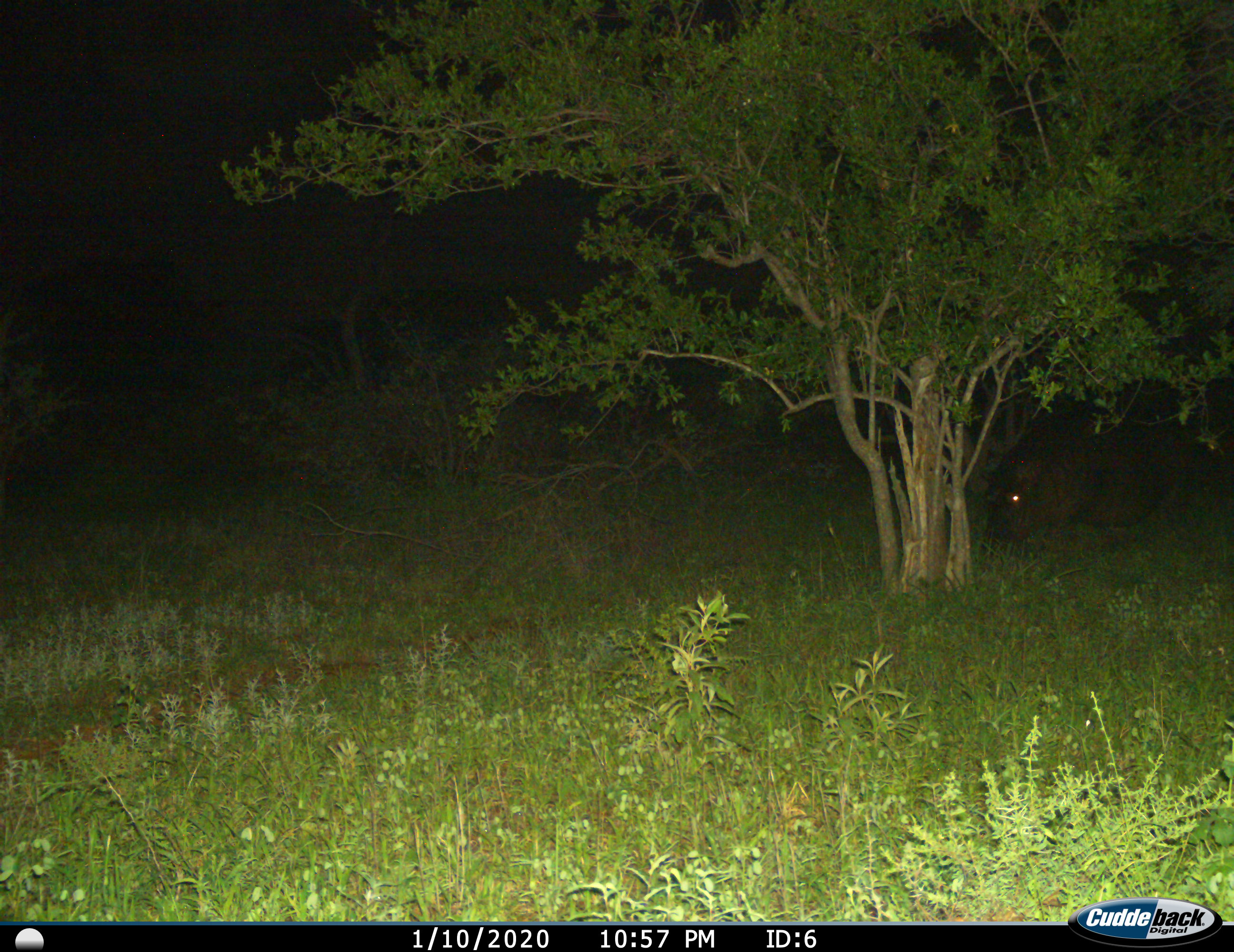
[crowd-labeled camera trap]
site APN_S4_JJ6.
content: unidentified animal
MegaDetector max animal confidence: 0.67